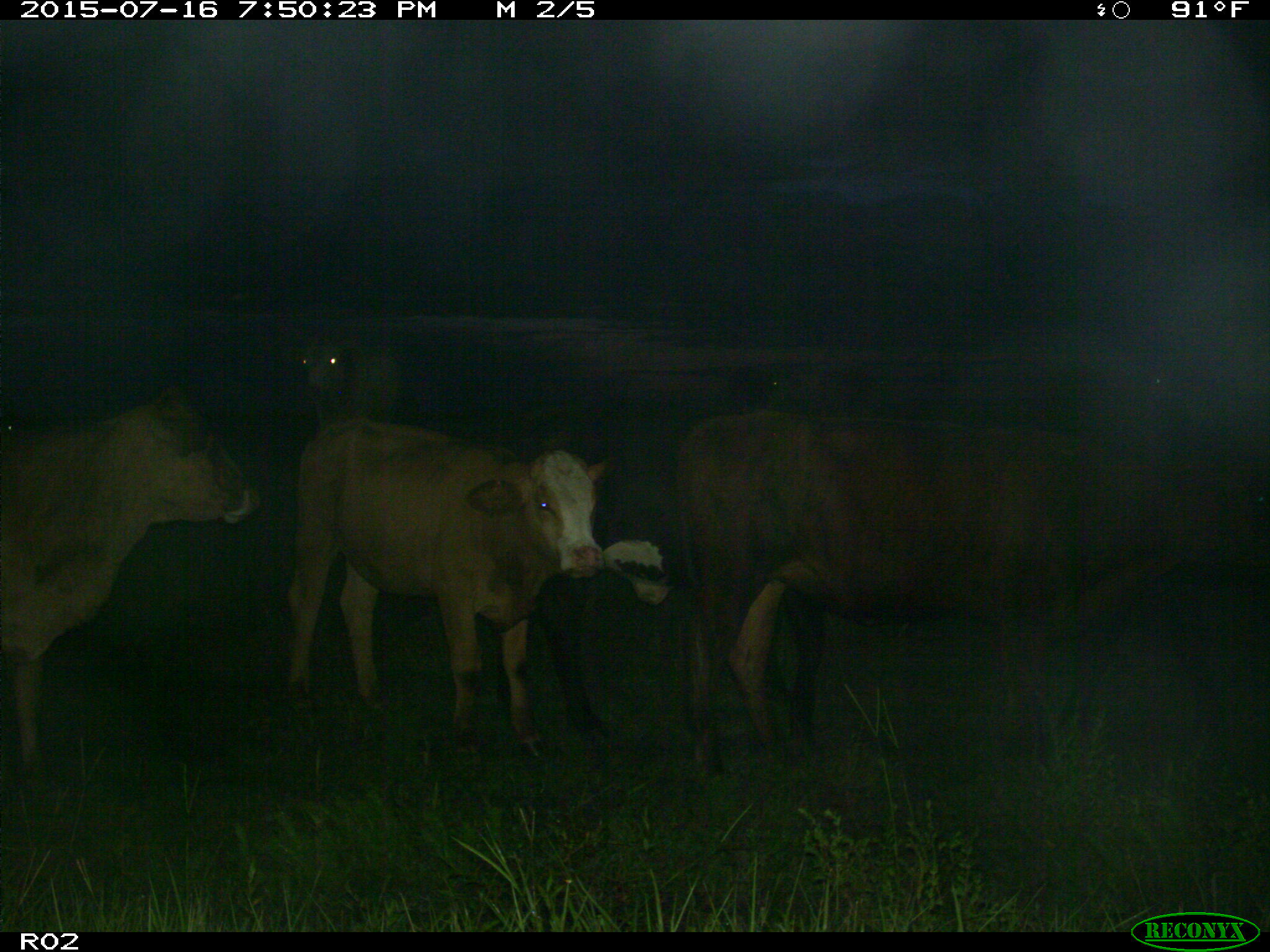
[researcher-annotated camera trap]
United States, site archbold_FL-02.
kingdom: Animalia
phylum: Chordata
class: Mammalia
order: Artiodactyla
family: Bovidae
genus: Bos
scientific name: Bos taurus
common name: domestic cow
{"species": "Bos taurus (domestic cow)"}